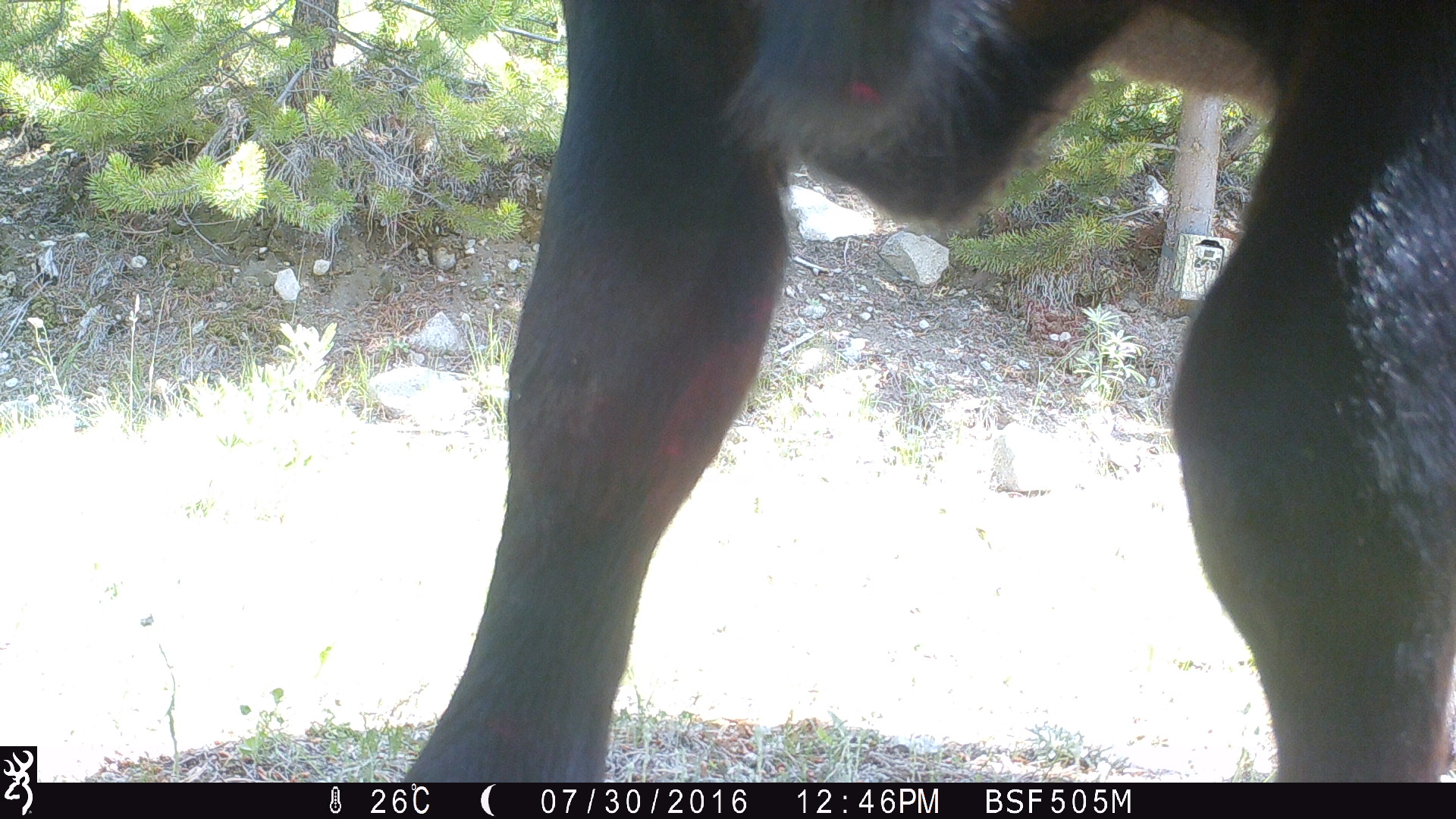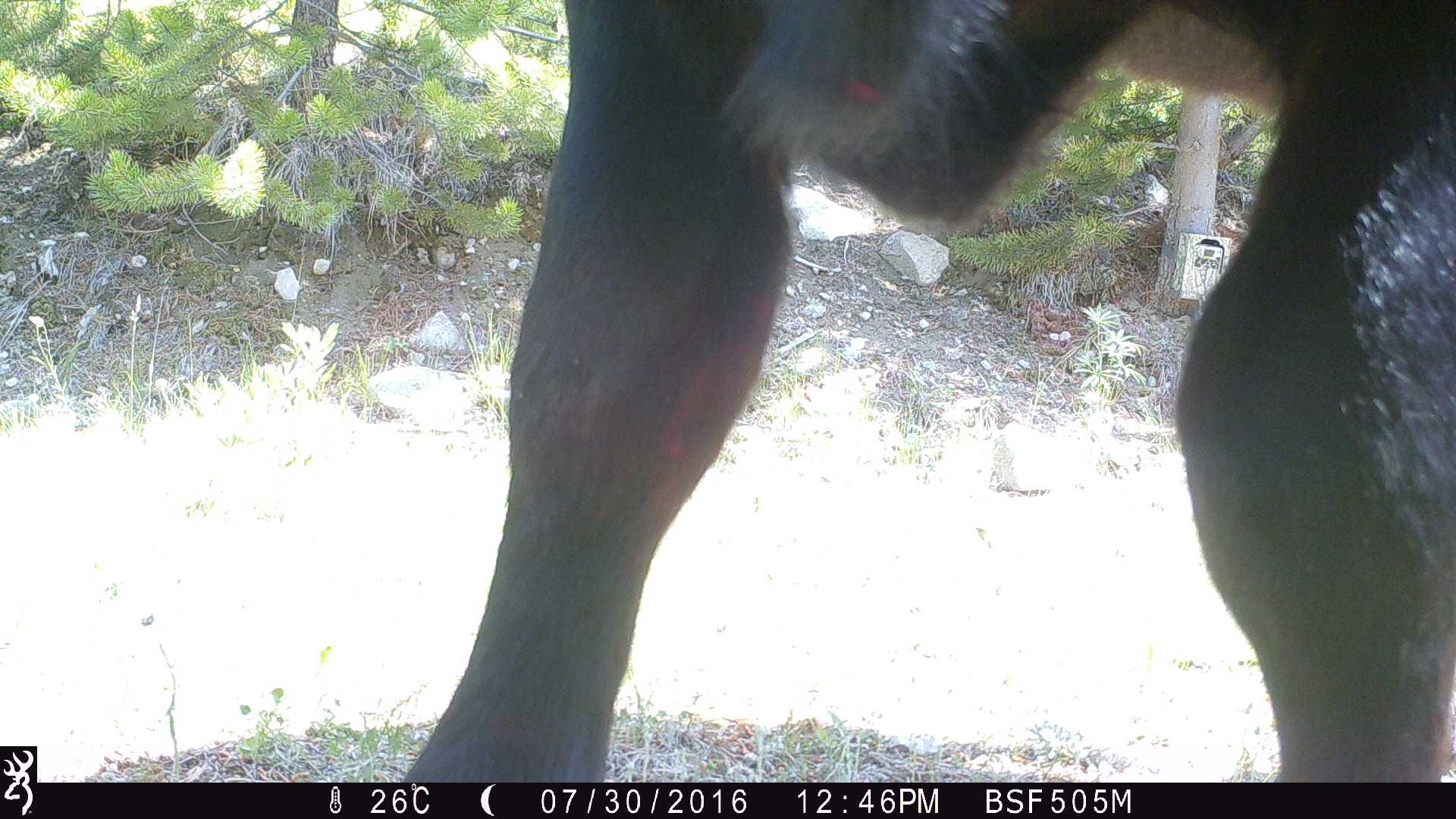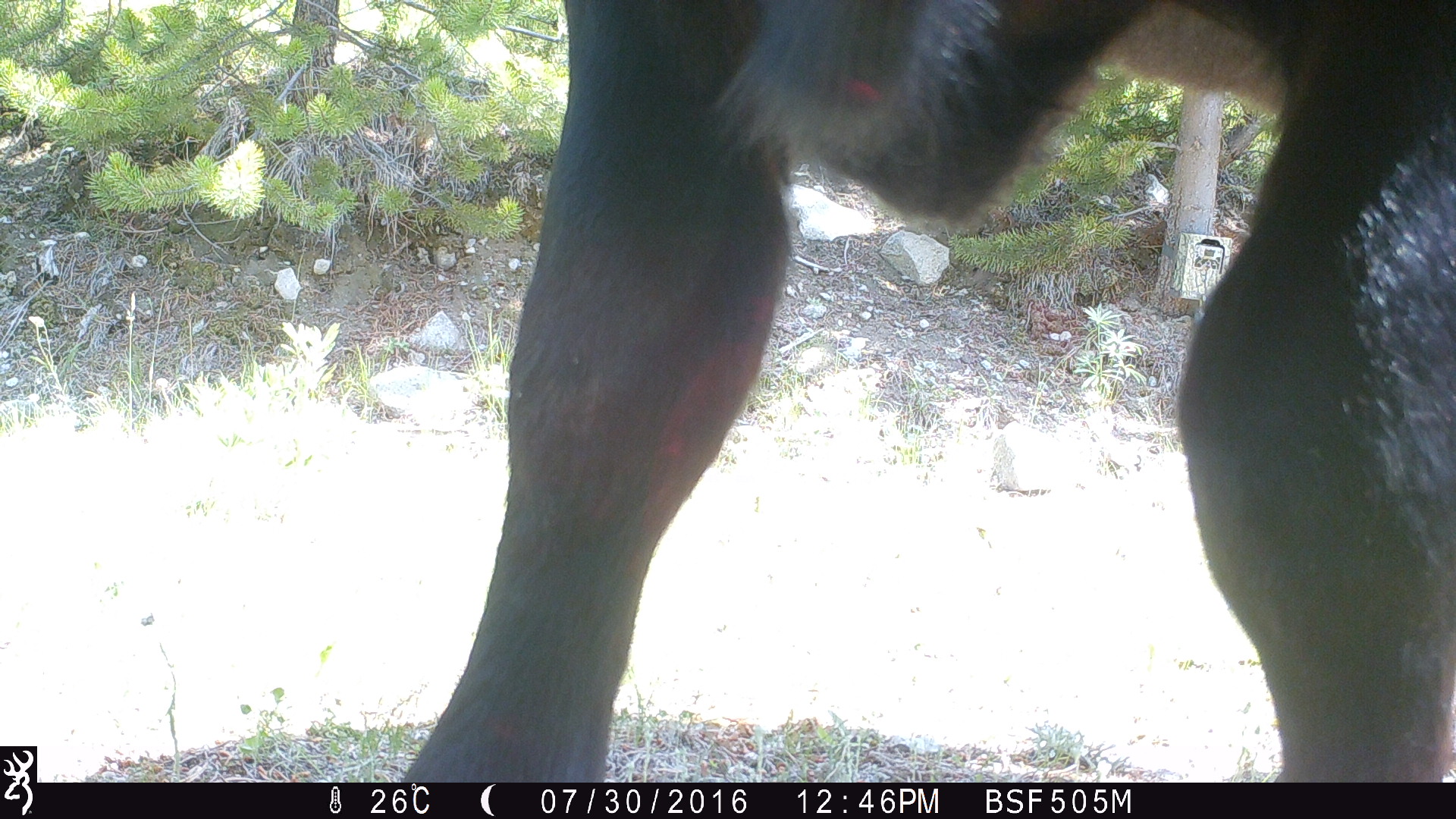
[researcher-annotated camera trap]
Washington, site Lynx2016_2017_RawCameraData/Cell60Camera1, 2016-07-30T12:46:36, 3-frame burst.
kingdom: Animalia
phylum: Chordata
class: Mammalia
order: Artiodactyla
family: Bovidae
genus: Bos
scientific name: Bos taurus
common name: domestic cattle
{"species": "domestic cattle (Bos taurus)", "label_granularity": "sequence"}